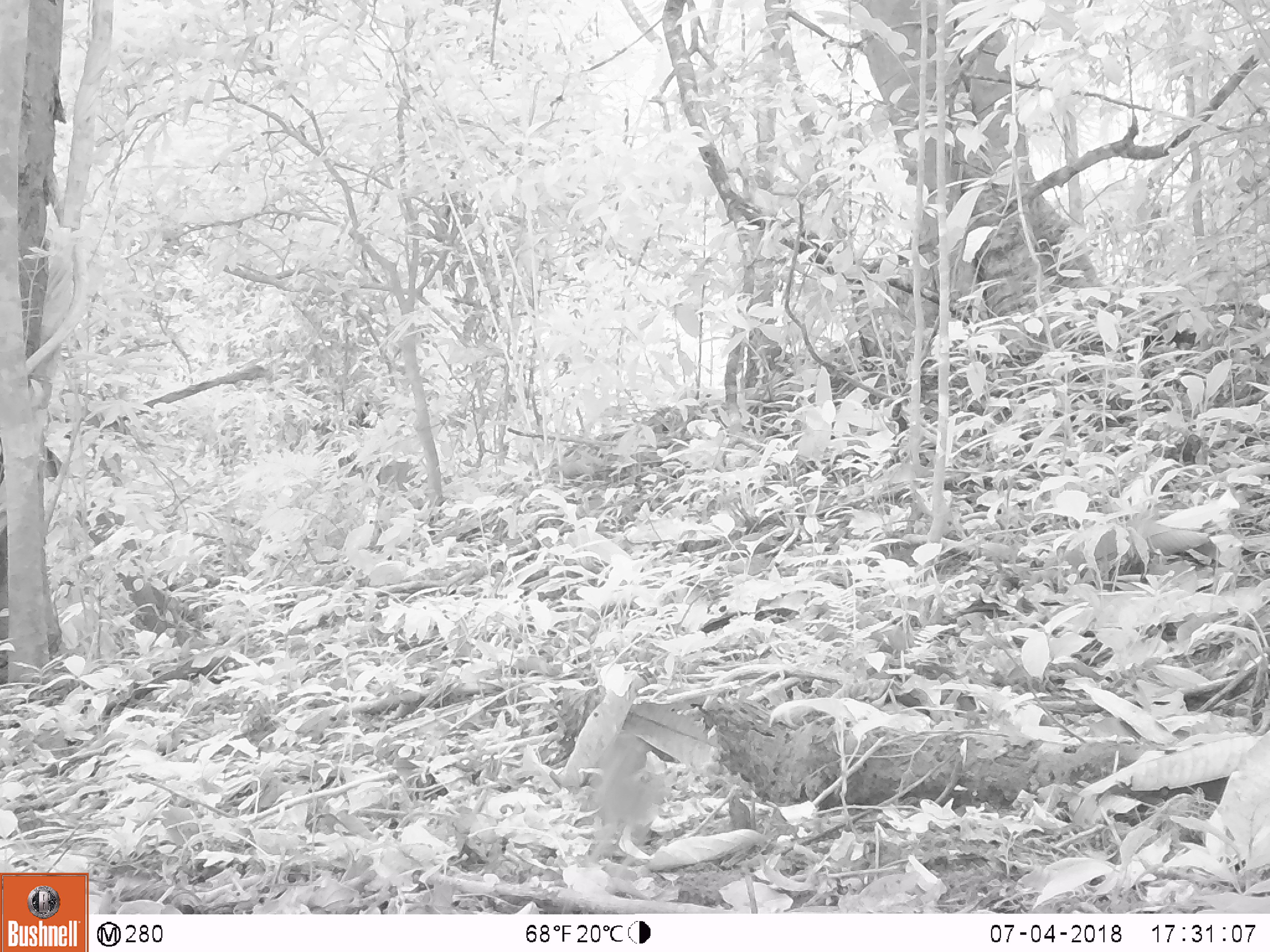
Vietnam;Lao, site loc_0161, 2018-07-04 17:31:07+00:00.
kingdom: Animalia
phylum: Chordata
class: Aves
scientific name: Aves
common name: bird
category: unidentified bird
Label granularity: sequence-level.